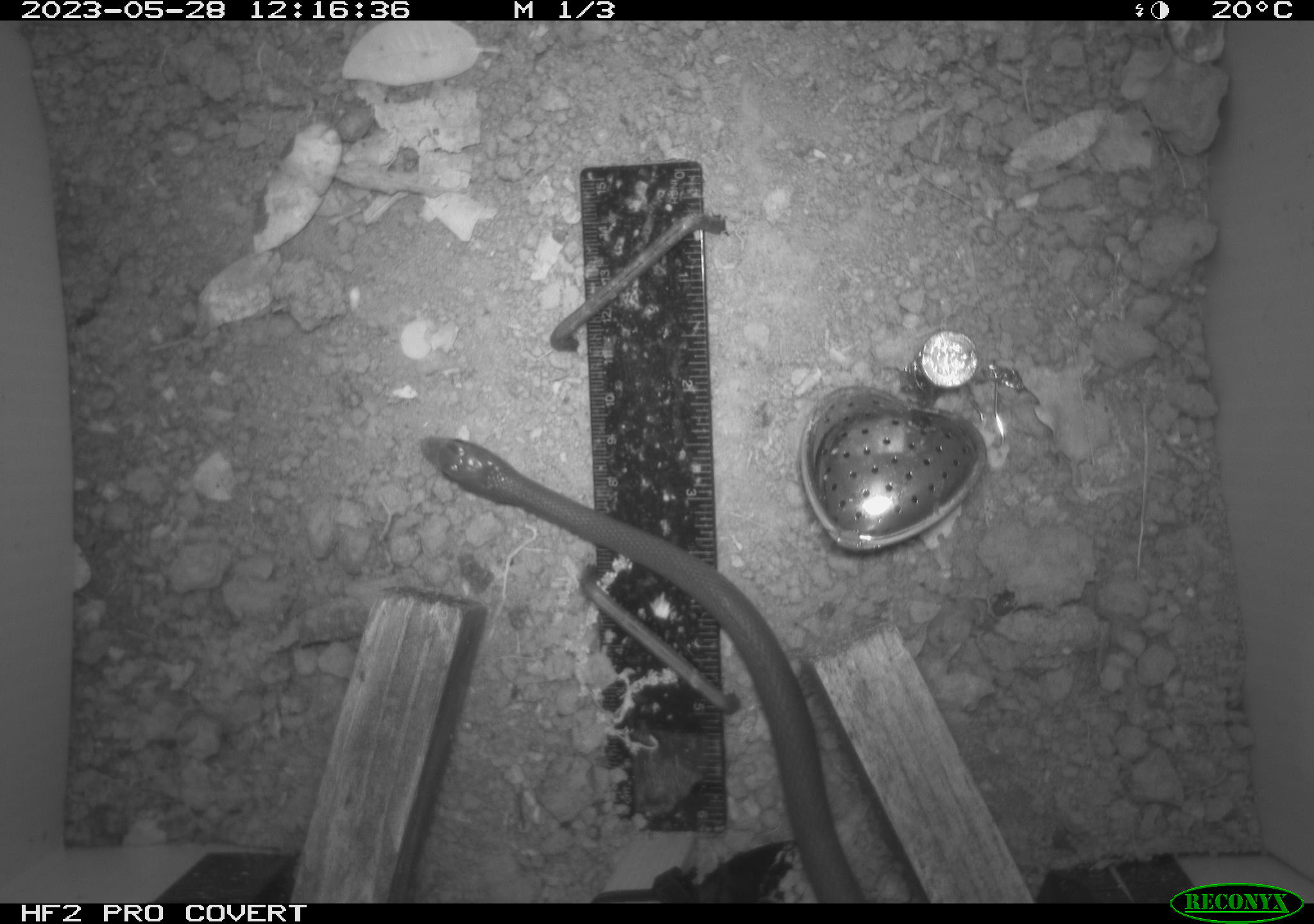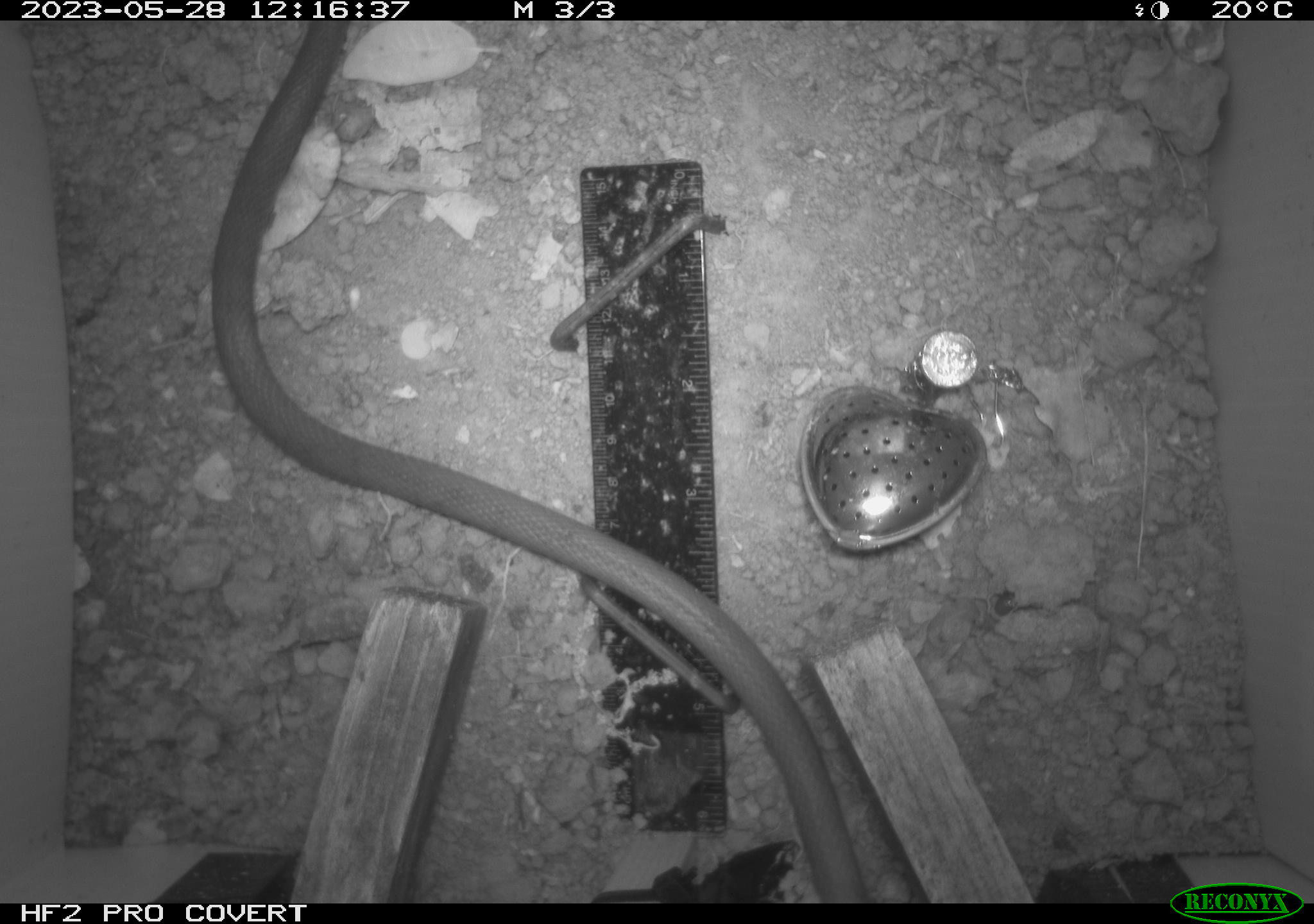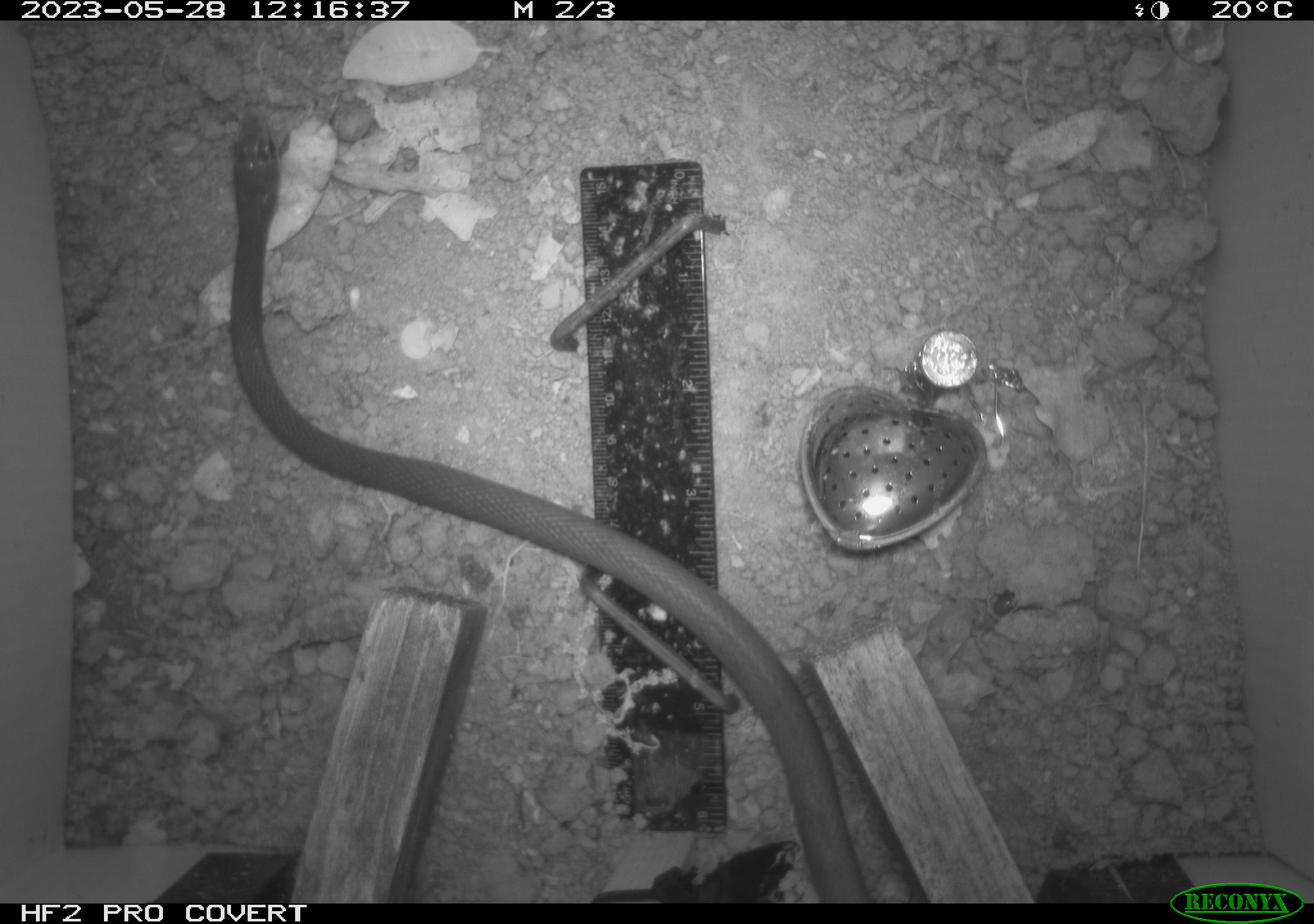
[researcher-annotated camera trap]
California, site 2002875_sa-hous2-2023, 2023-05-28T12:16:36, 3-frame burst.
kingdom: Animalia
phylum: Chordata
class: Reptilia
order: Squamata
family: Colubridae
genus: Coluber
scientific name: Coluber constrictor mormon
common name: western yellow-bellied racer